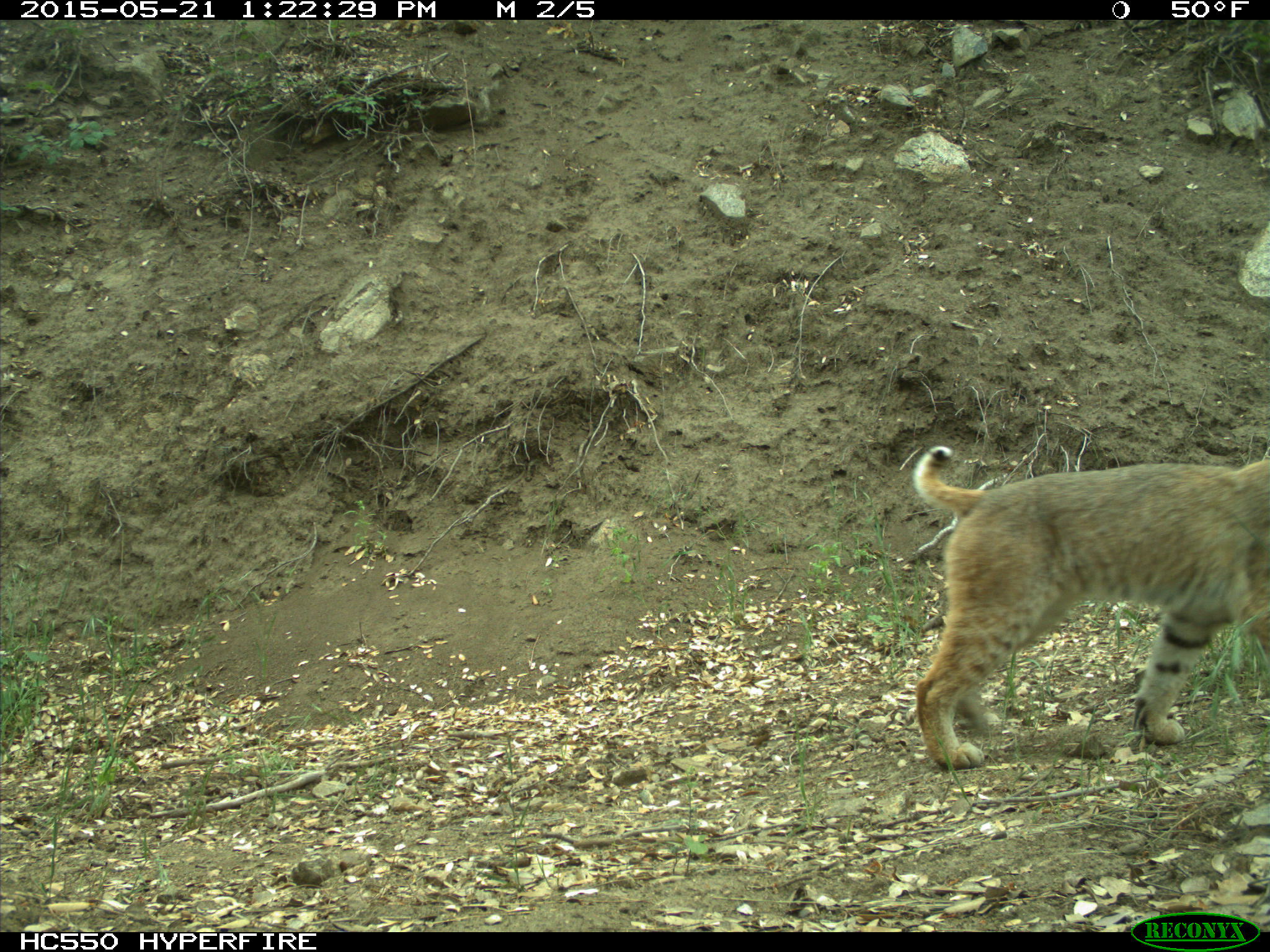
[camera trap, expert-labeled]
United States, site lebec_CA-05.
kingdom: Animalia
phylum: Chordata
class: Mammalia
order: Carnivora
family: Felidae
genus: Lynx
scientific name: Lynx rufus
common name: bobcat